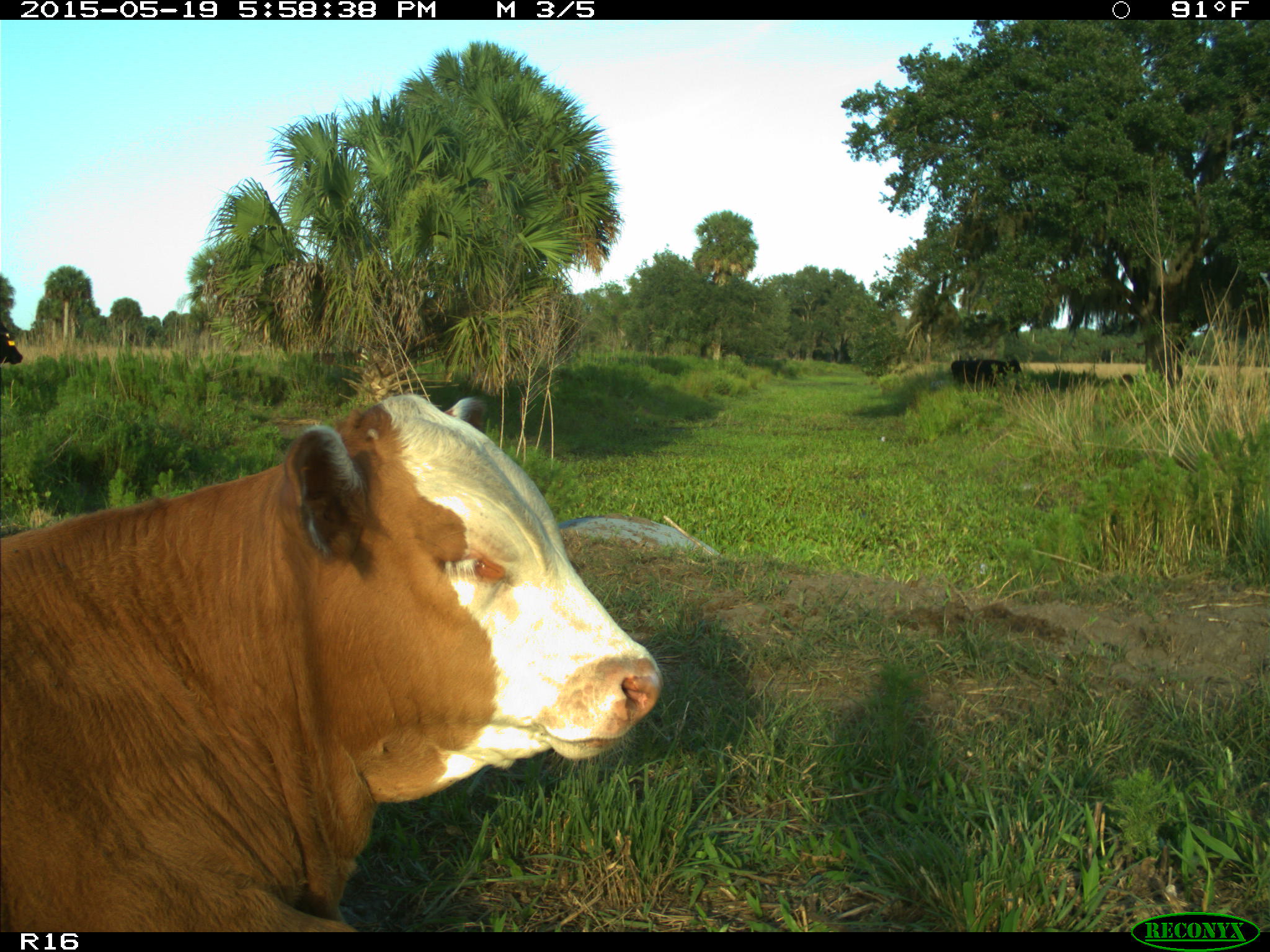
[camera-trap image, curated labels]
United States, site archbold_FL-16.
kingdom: Animalia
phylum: Chordata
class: Mammalia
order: Artiodactyla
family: Bovidae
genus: Bos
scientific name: Bos taurus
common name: domestic cow